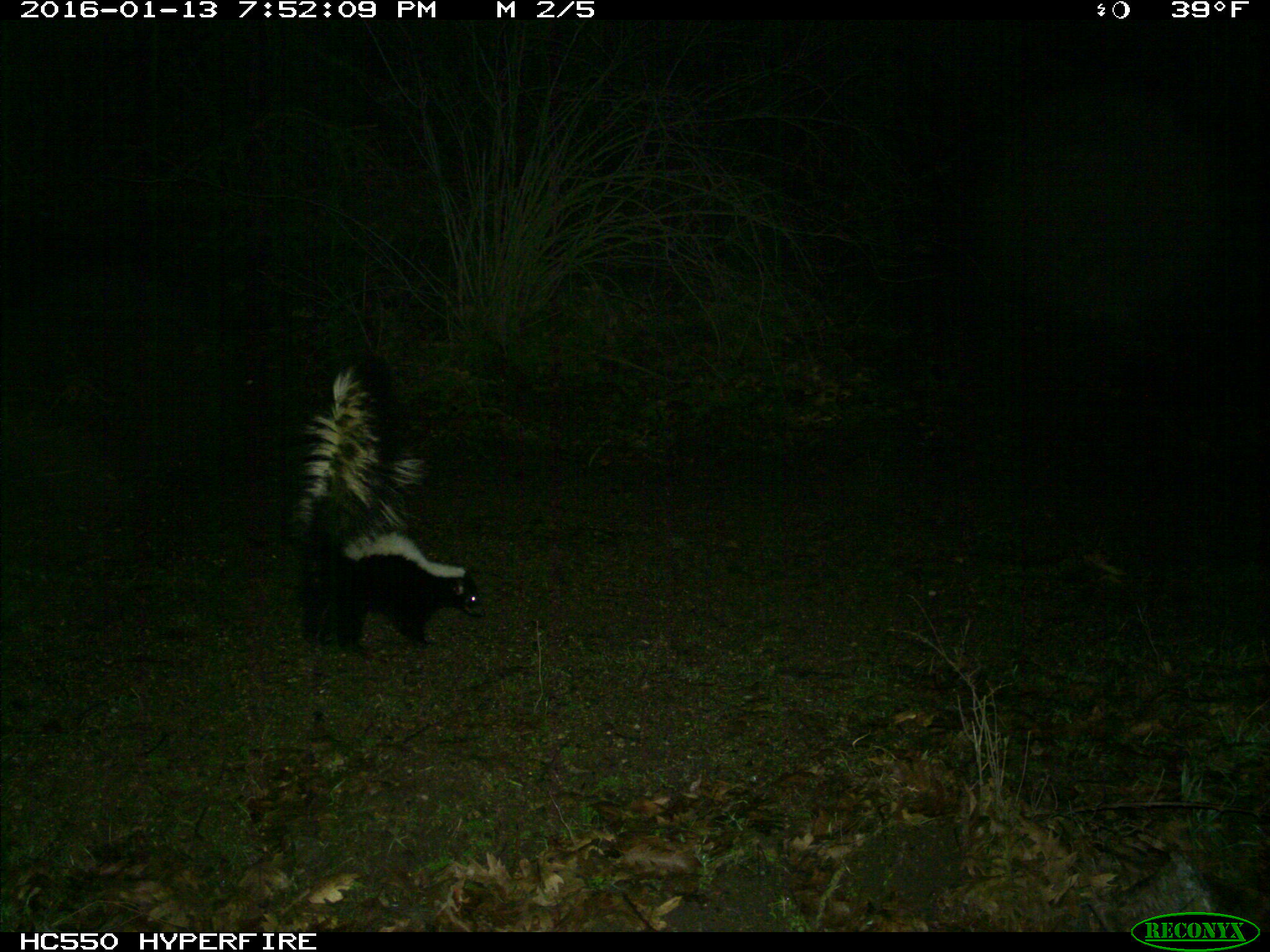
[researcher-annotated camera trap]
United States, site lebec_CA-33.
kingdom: Animalia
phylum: Chordata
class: Mammalia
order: Carnivora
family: Mephitidae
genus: Mephitis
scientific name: Mephitis mephitis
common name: striped skunk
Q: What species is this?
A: Mephitis mephitis (striped skunk).